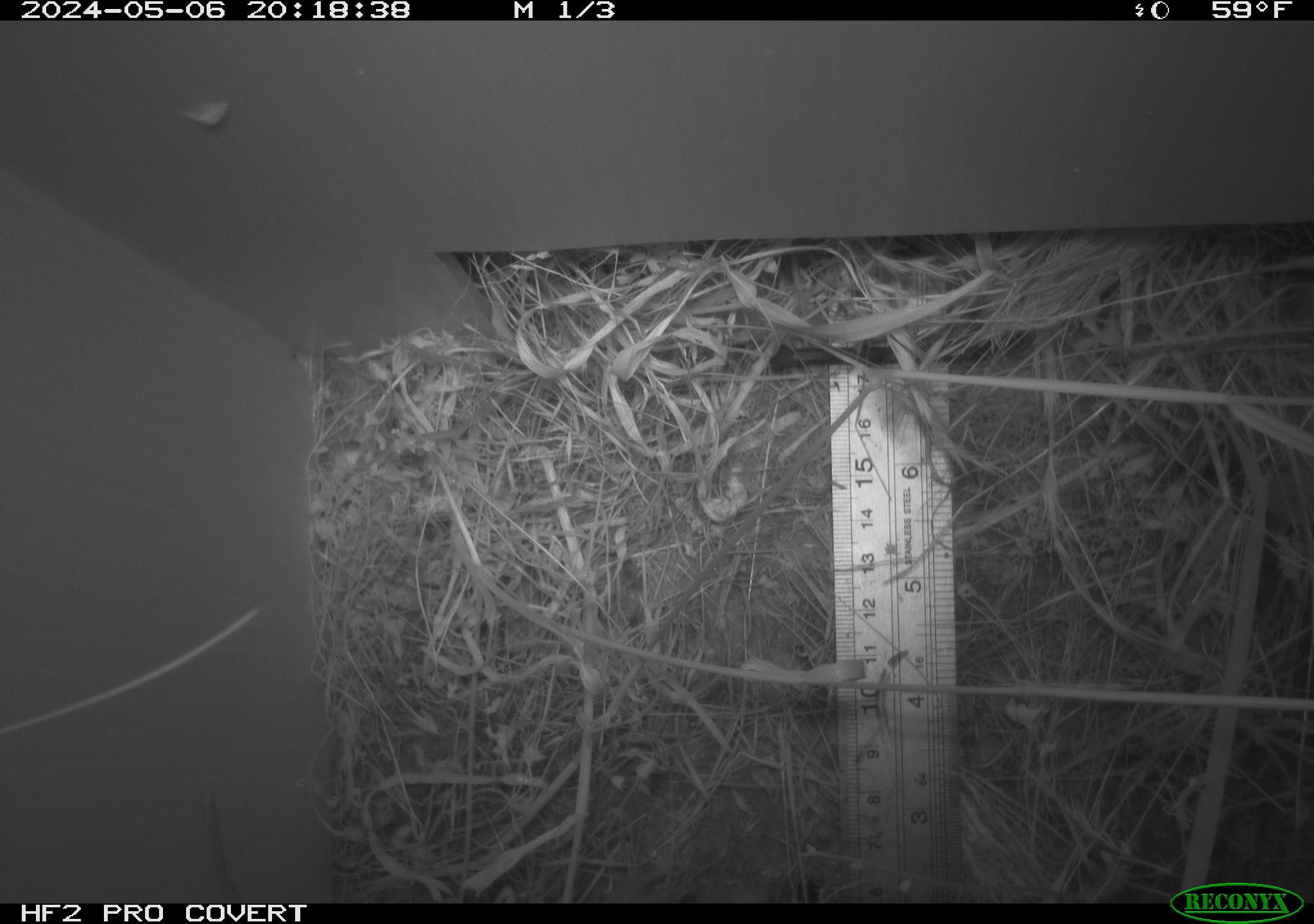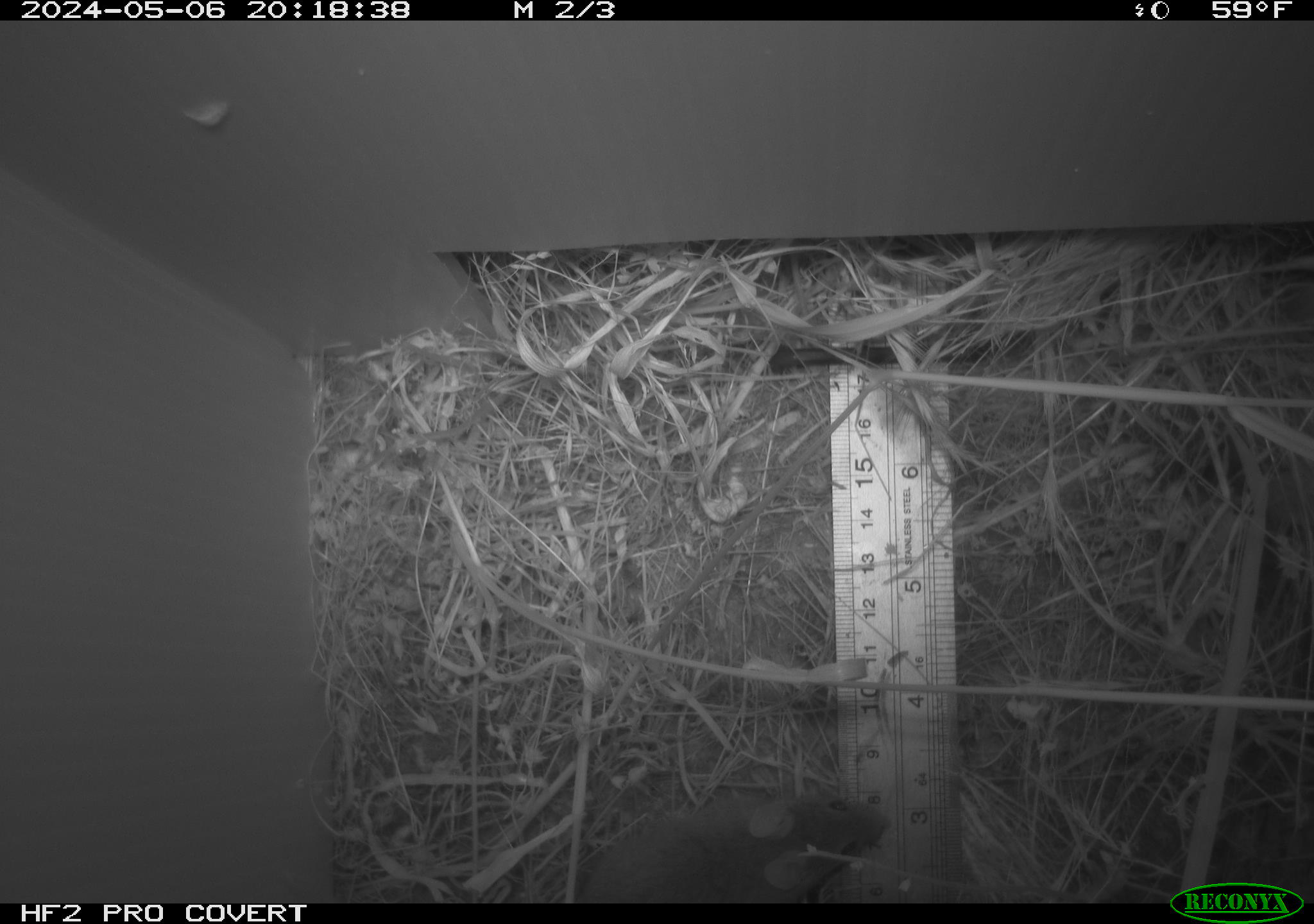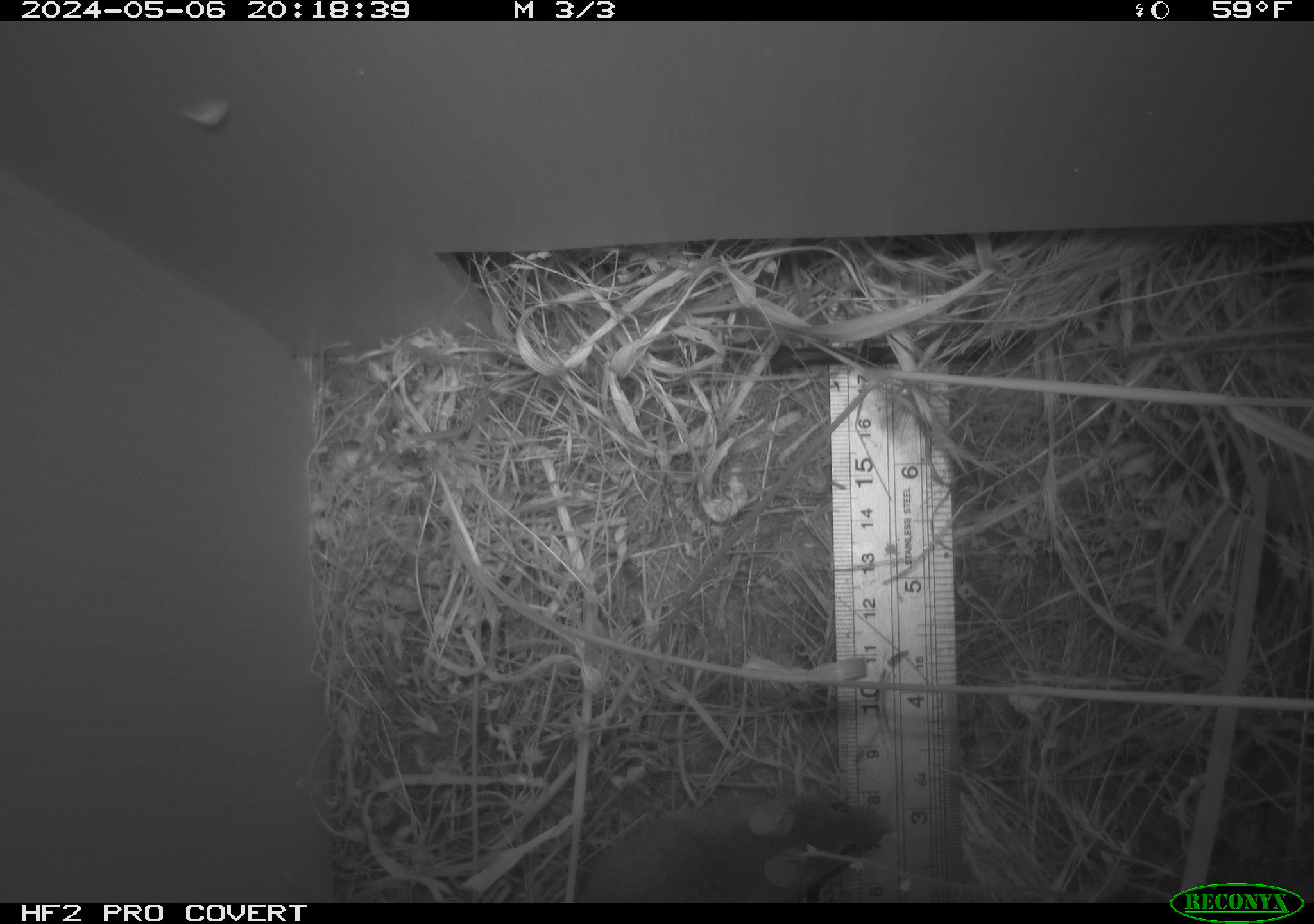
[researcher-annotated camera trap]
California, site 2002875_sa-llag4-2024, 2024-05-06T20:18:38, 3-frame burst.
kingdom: Animalia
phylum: Chordata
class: Mammalia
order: Rodentia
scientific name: Rodentia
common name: rodent